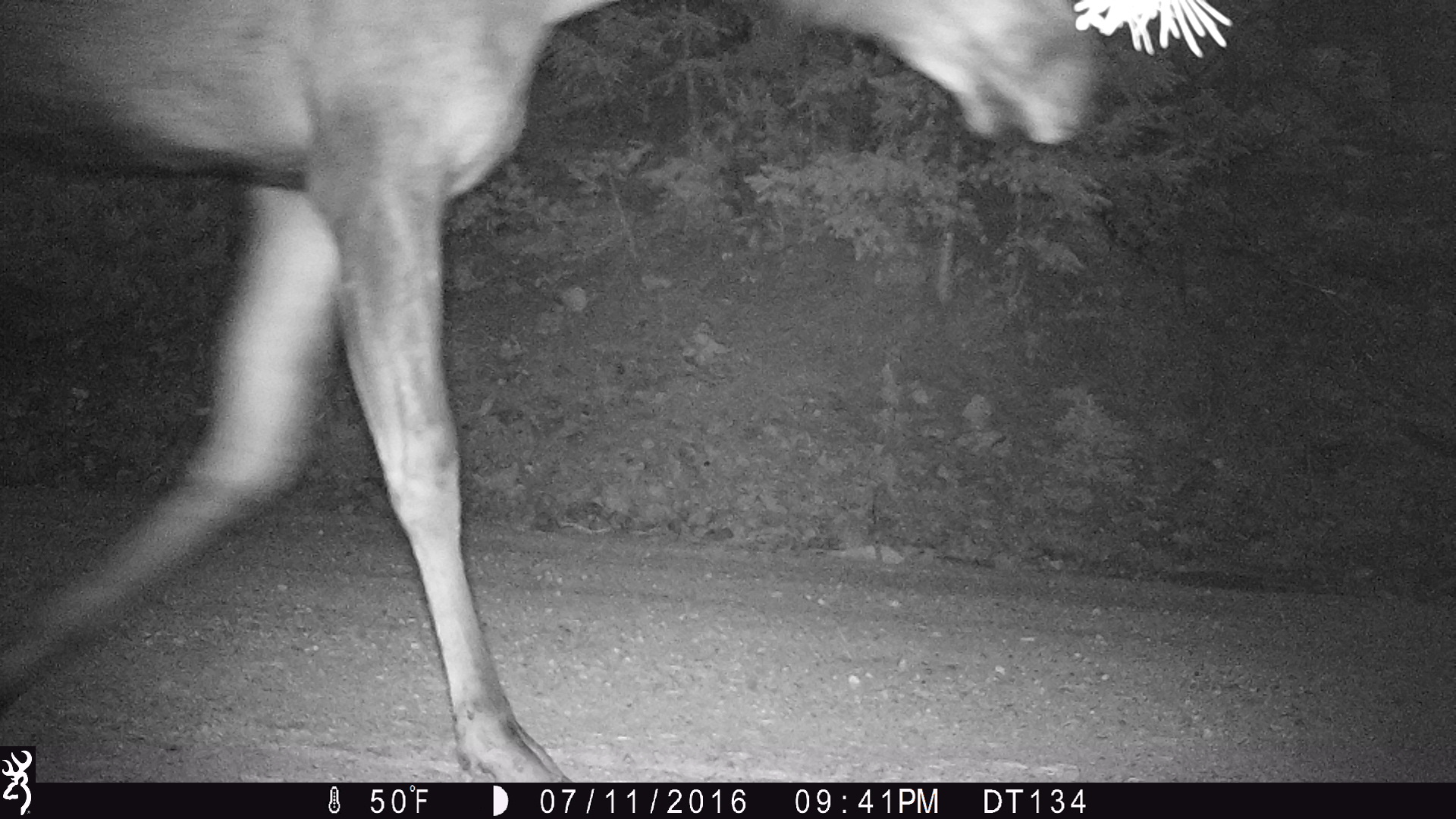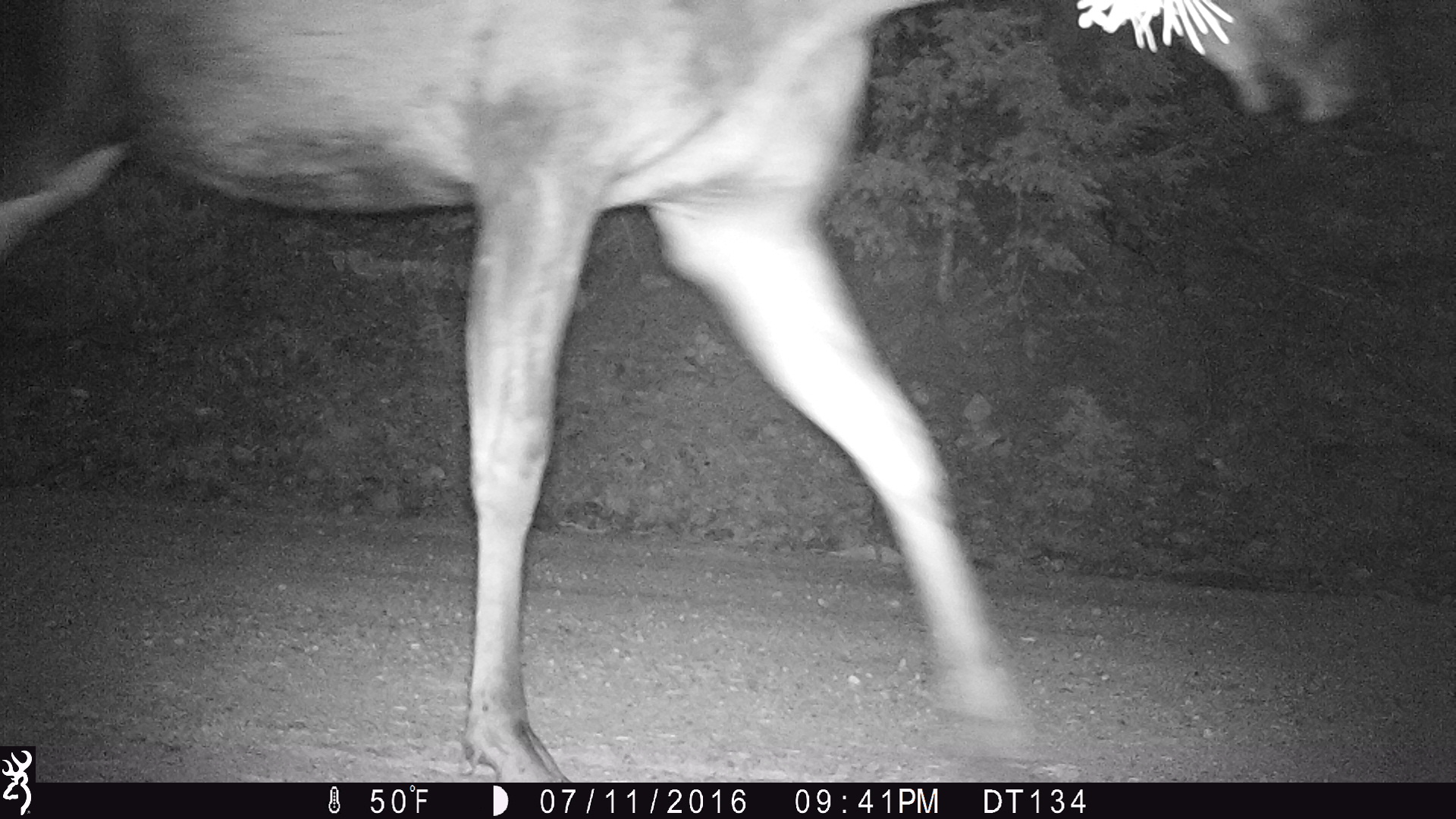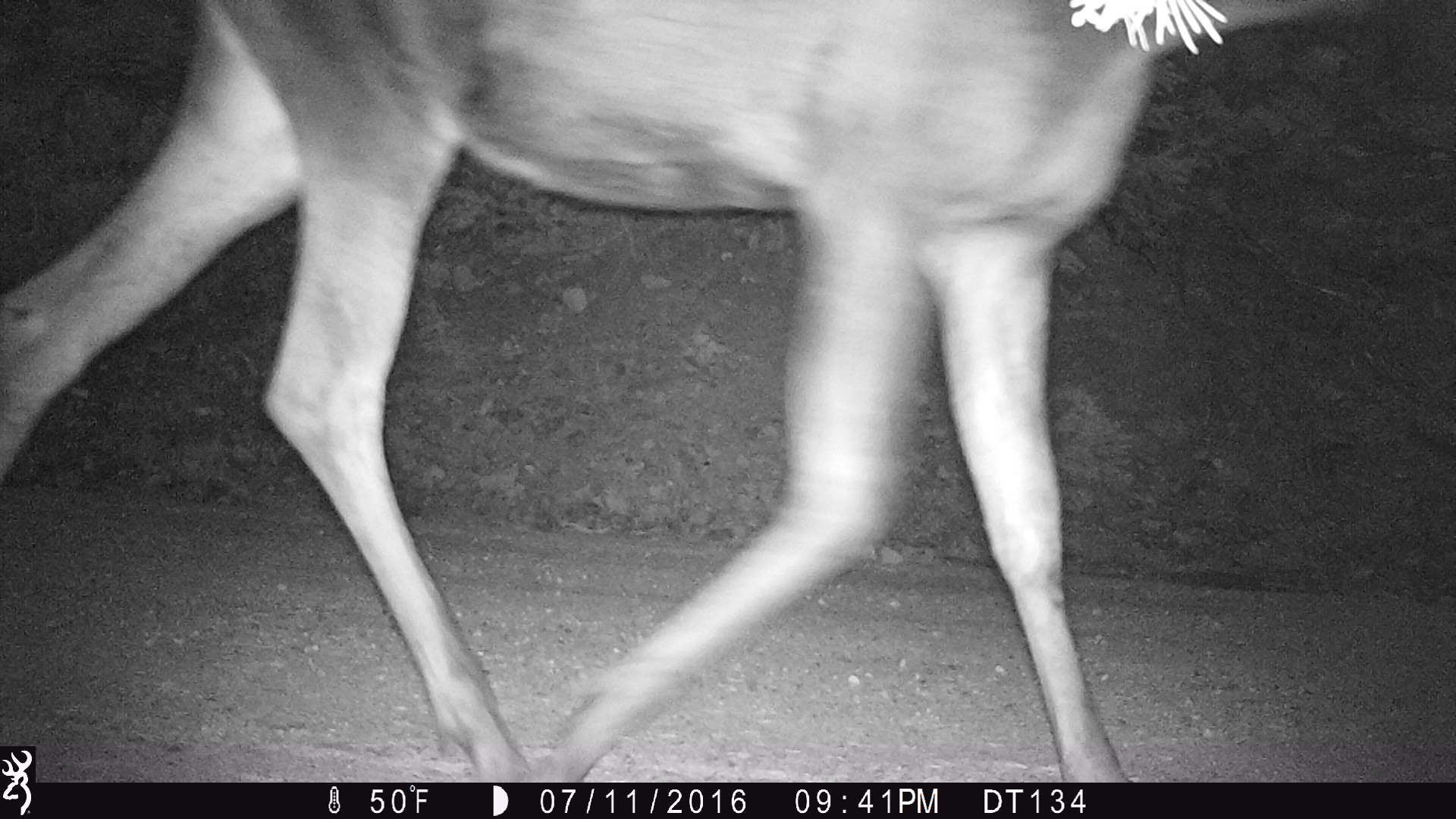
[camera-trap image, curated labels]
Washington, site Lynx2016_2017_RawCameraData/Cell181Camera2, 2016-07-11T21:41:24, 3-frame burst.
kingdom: Animalia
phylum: Chordata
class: Mammalia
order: Artiodactyla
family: Cervidae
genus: Alces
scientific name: Alces alces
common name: moose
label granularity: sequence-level